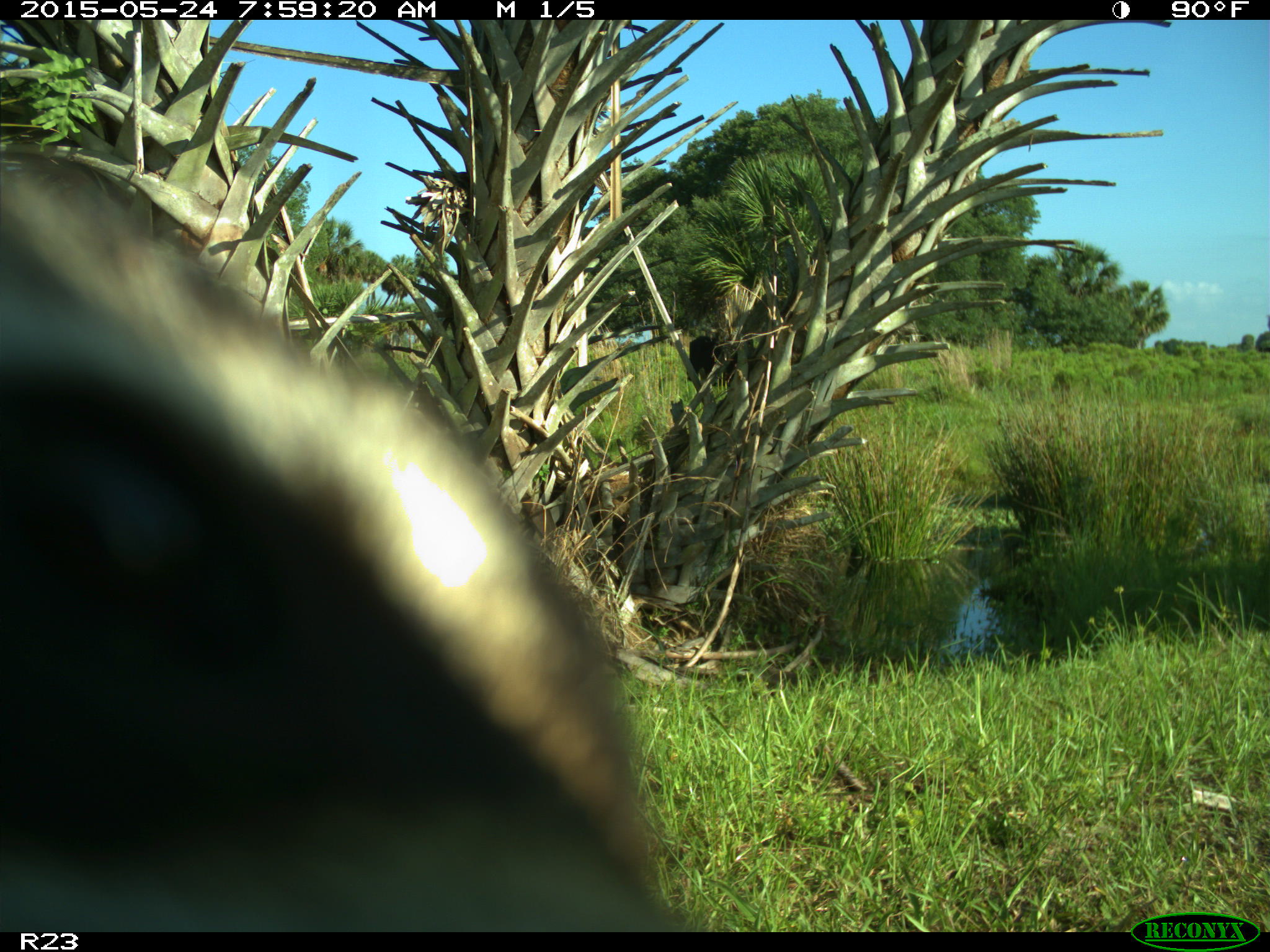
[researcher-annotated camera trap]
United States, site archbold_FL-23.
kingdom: Animalia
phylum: Chordata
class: Mammalia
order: Artiodactyla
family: Bovidae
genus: Bos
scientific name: Bos taurus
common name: domestic cow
Bos taurus (domestic cow).